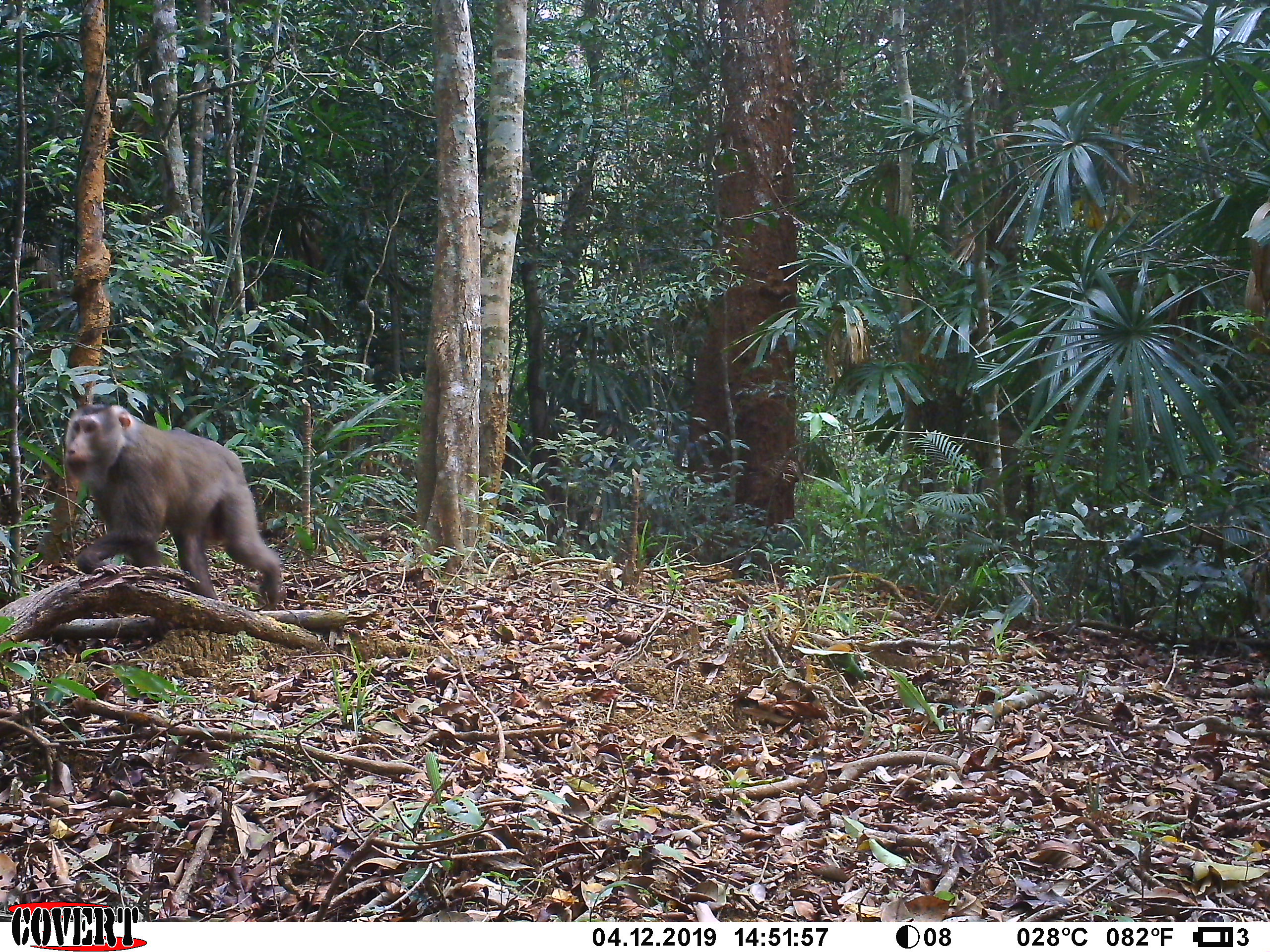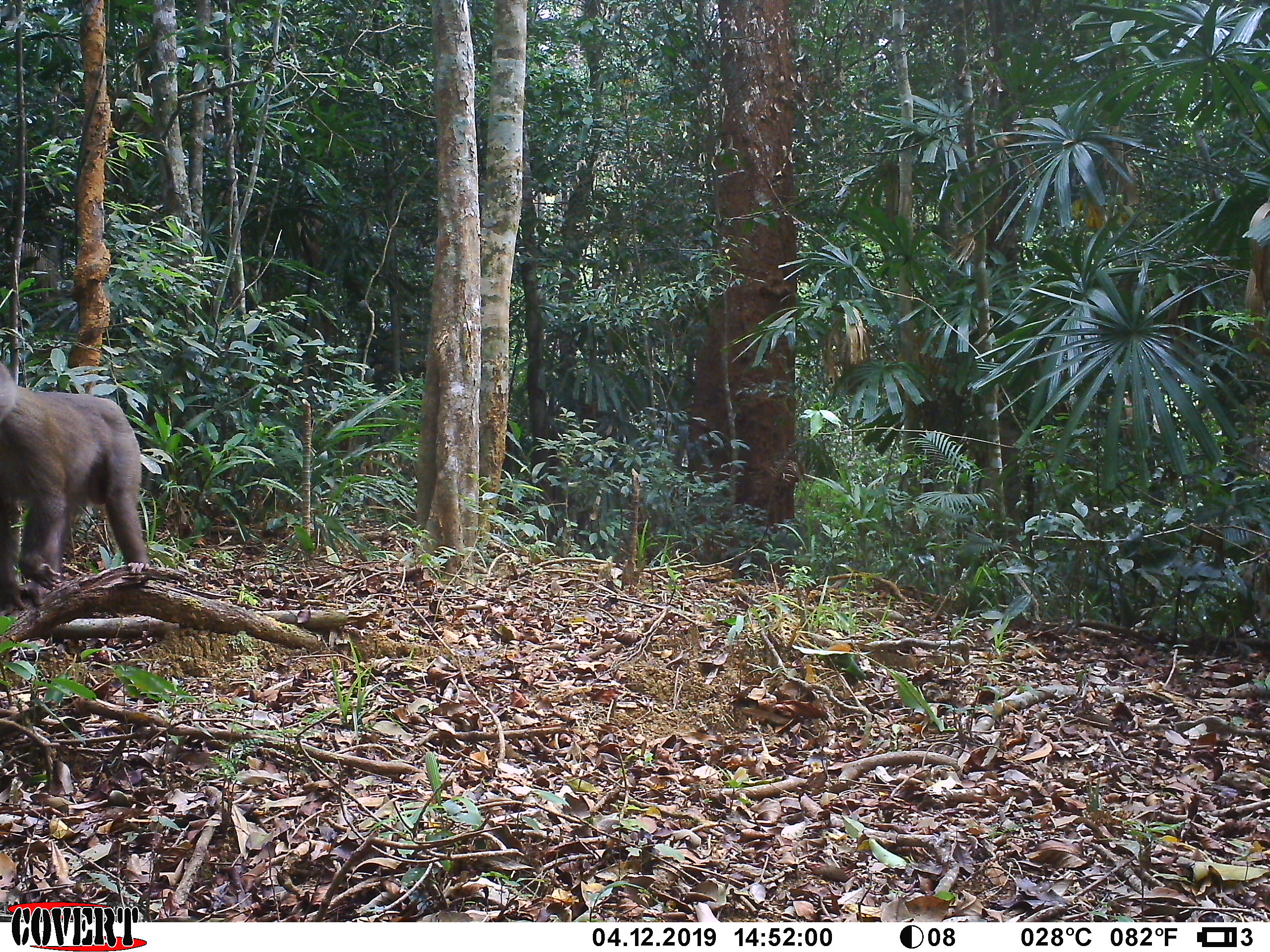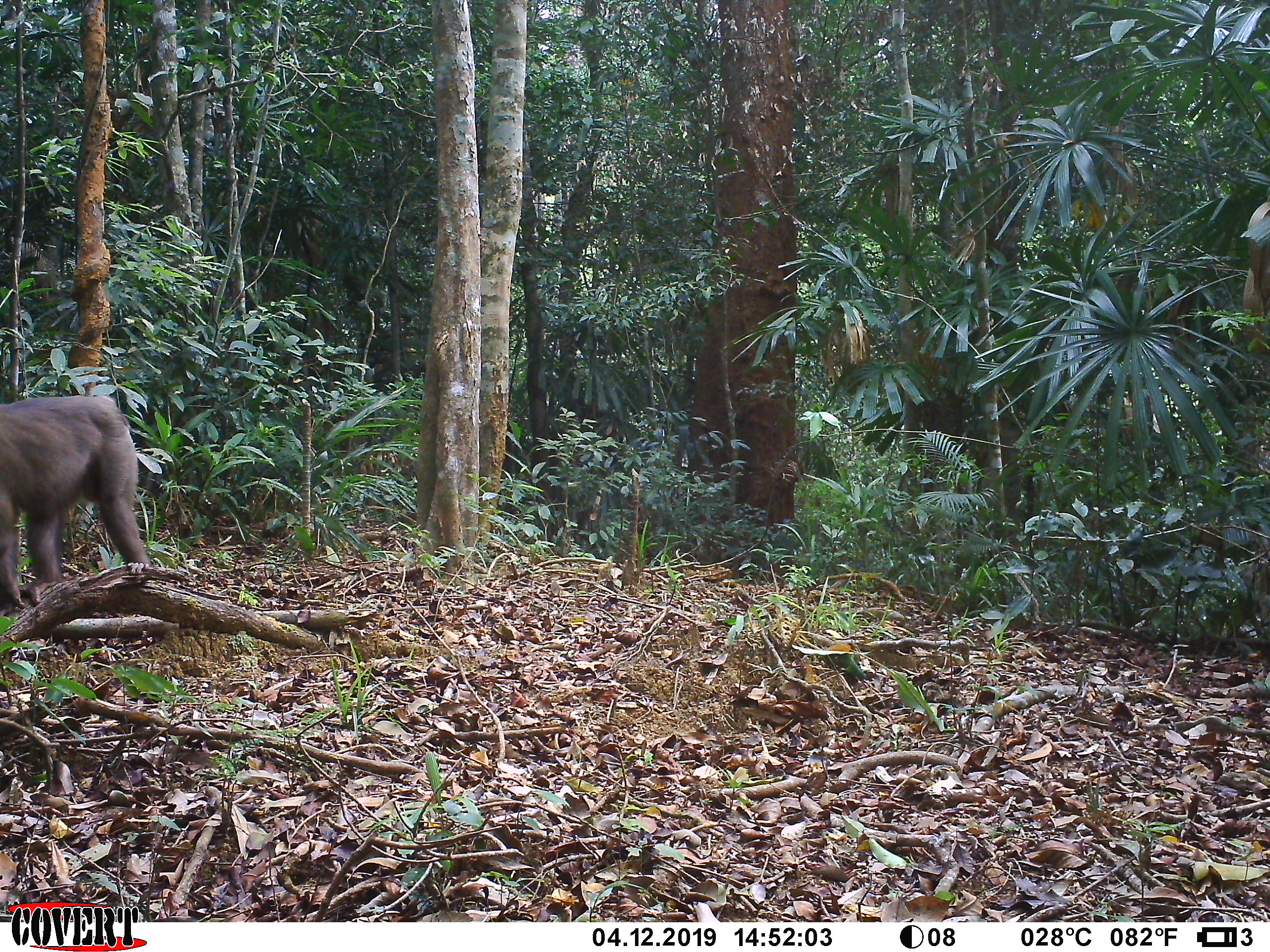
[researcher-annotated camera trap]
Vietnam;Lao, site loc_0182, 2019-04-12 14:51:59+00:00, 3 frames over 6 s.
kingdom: Animalia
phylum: Chordata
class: Mammalia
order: Primates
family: Cercopithecidae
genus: Macaca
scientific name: Macaca nemestrina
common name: pig-tailed macaque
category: pig tailed macaque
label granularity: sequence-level